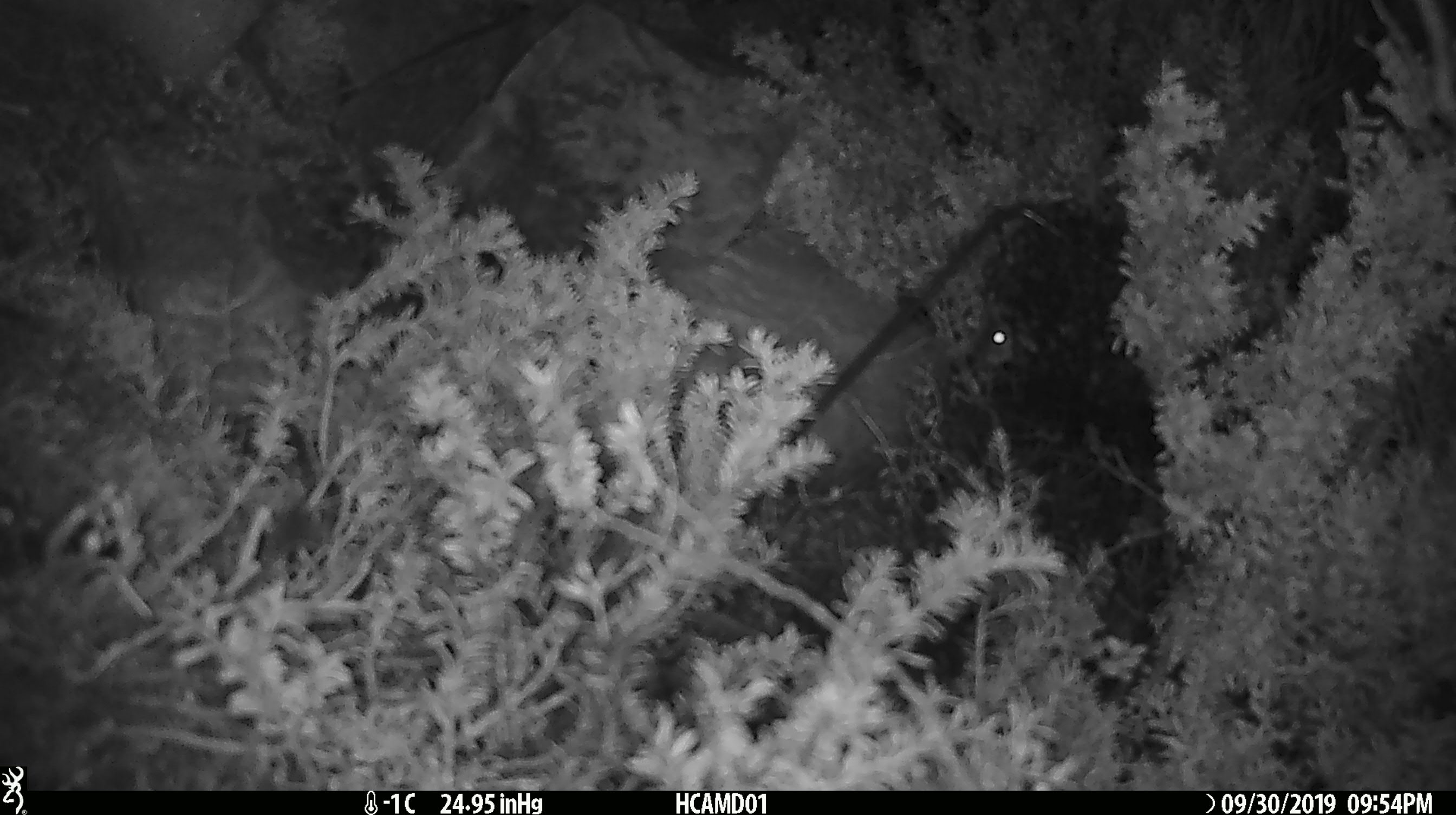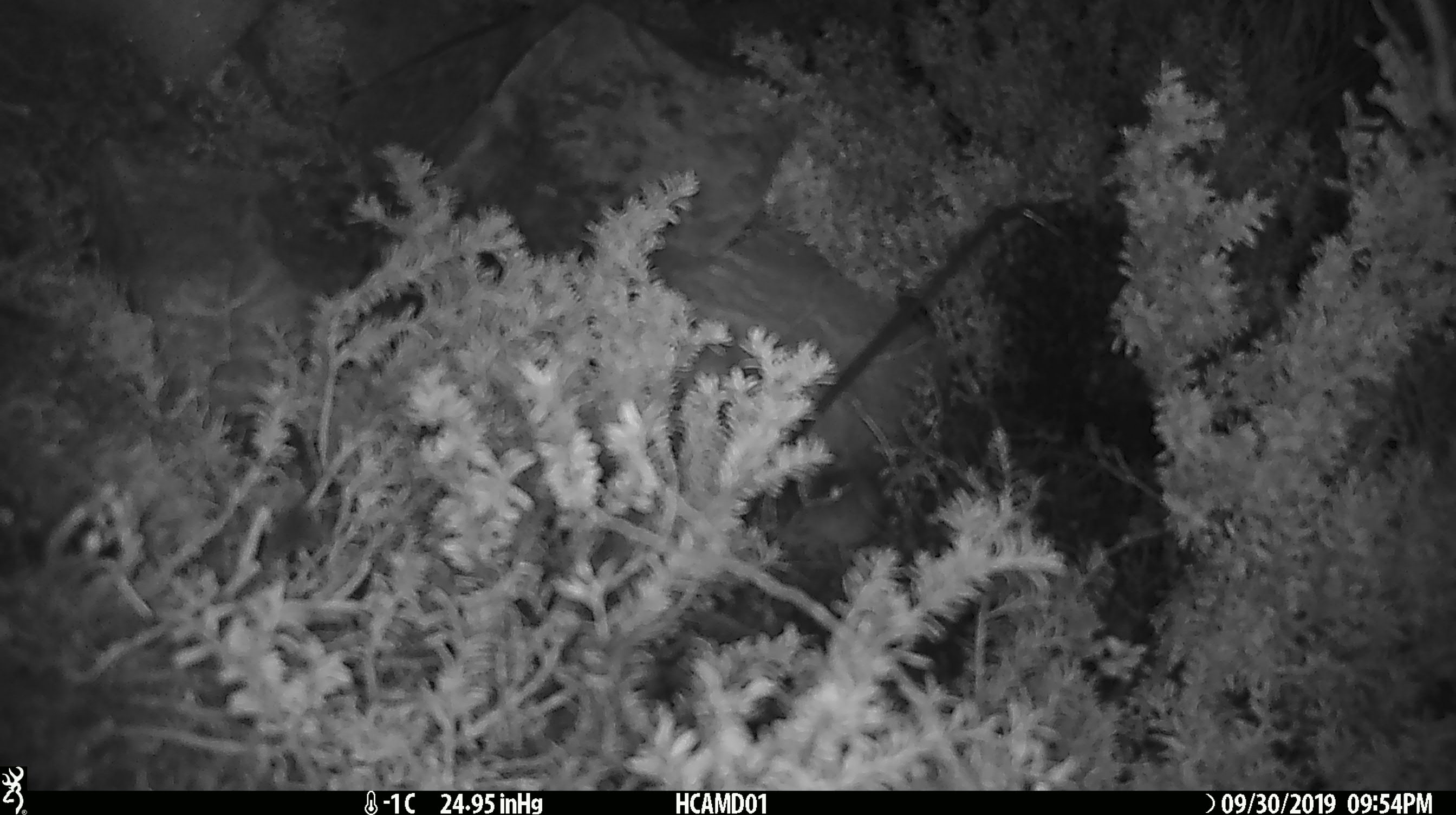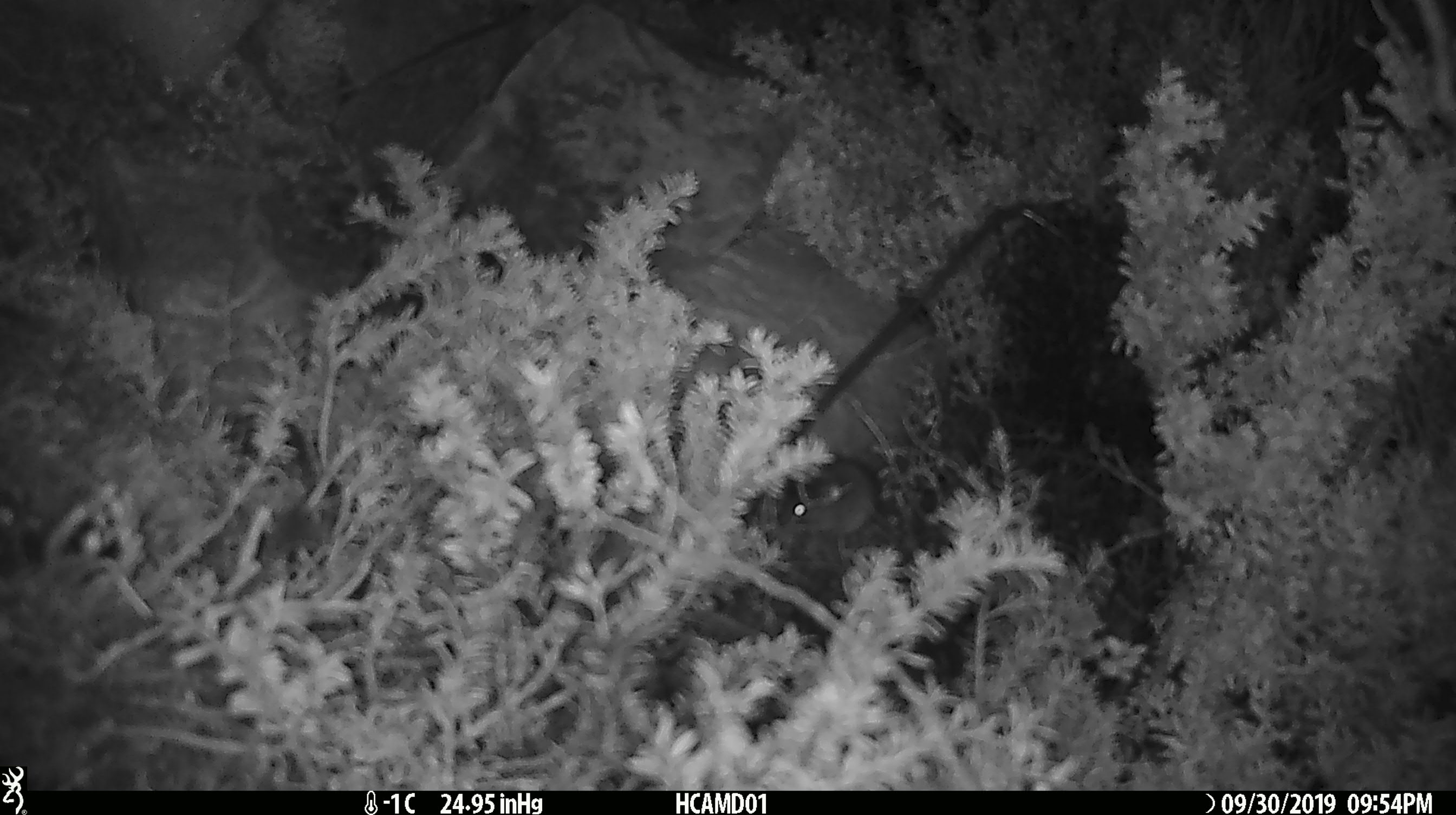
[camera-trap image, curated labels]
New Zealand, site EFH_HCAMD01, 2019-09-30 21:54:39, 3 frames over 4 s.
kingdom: Animalia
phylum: Chordata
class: Mammalia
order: Rodentia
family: Muridae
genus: Mus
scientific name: Mus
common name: mouse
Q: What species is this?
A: Mouse (Mus).